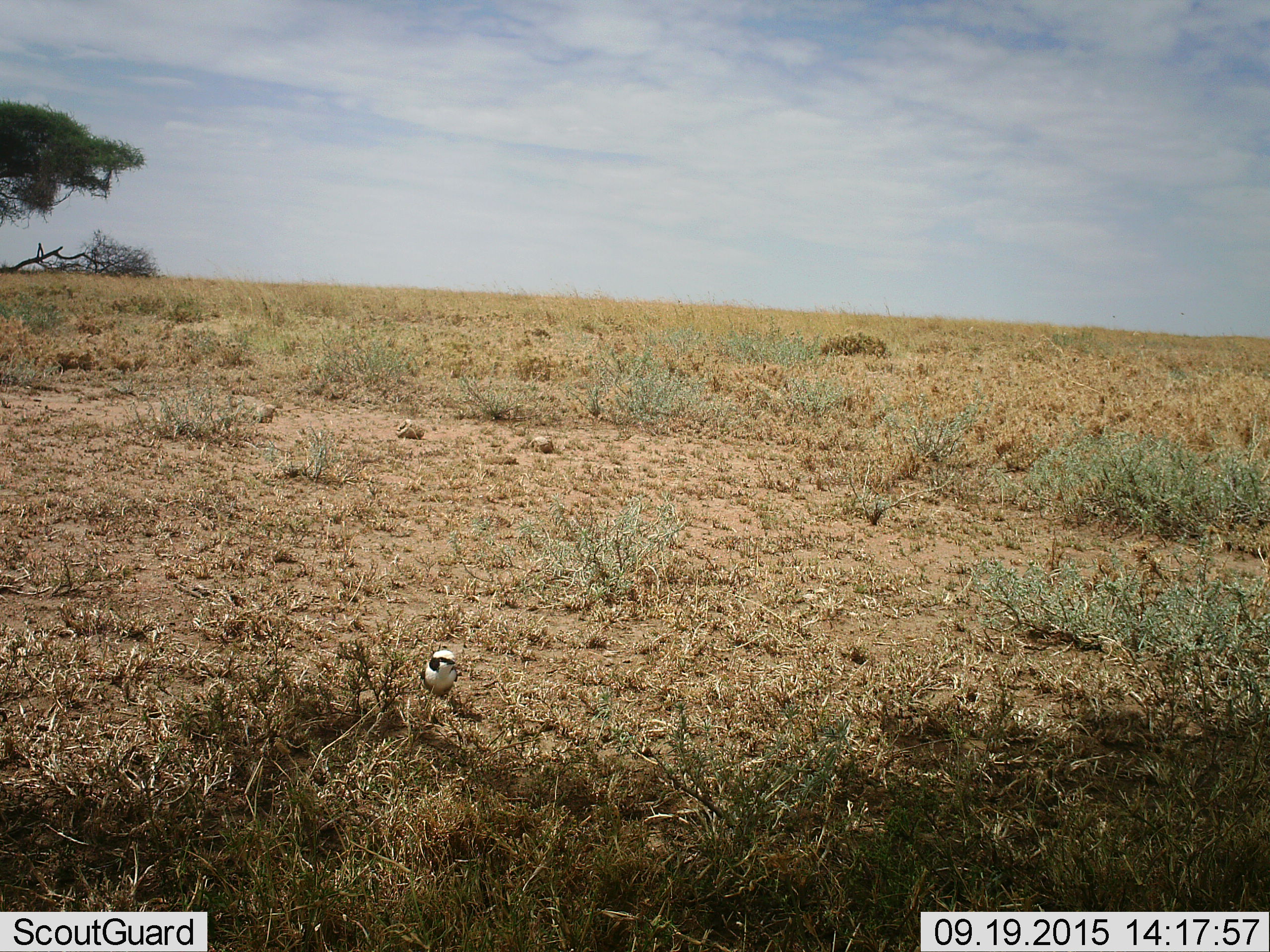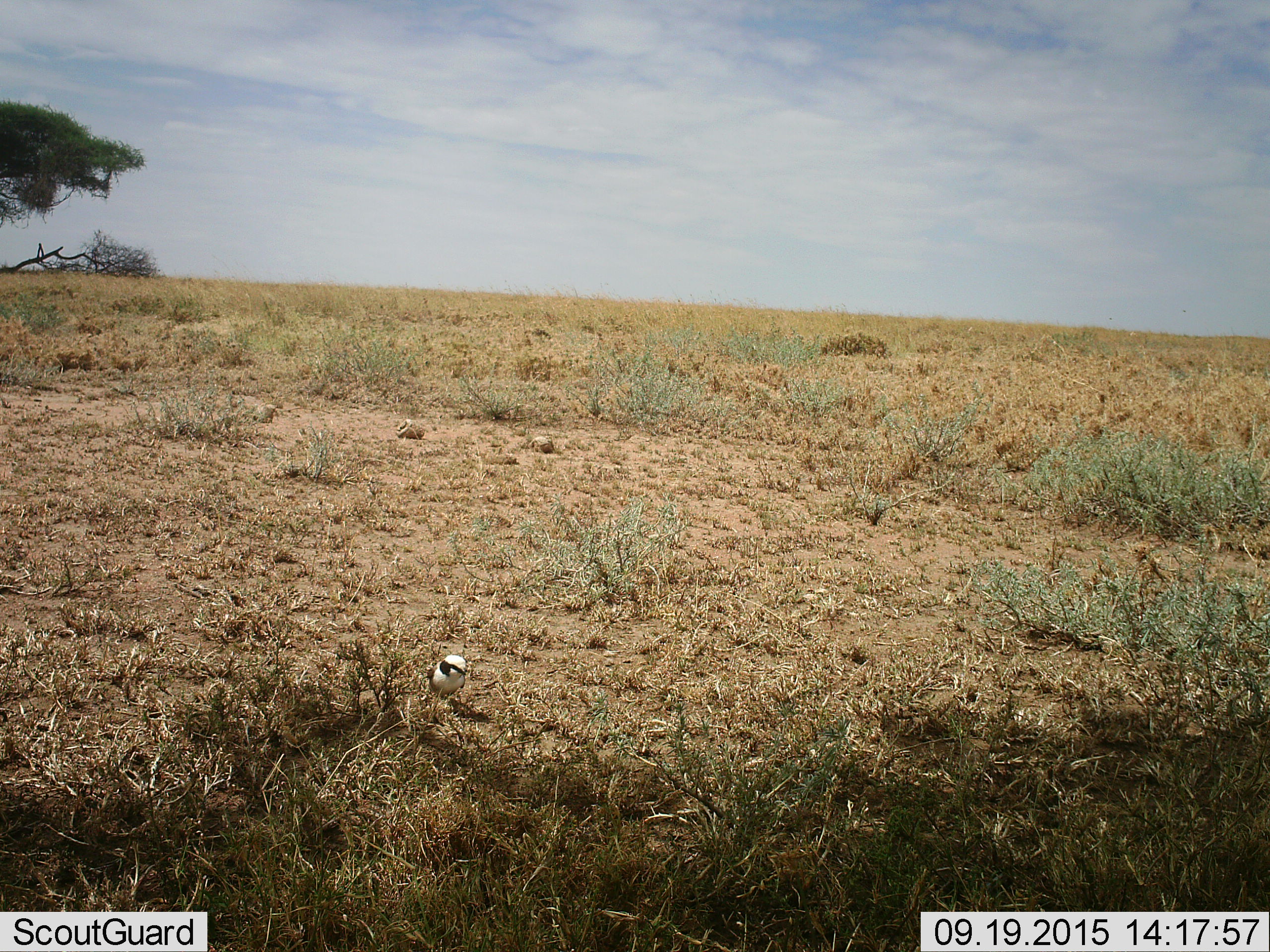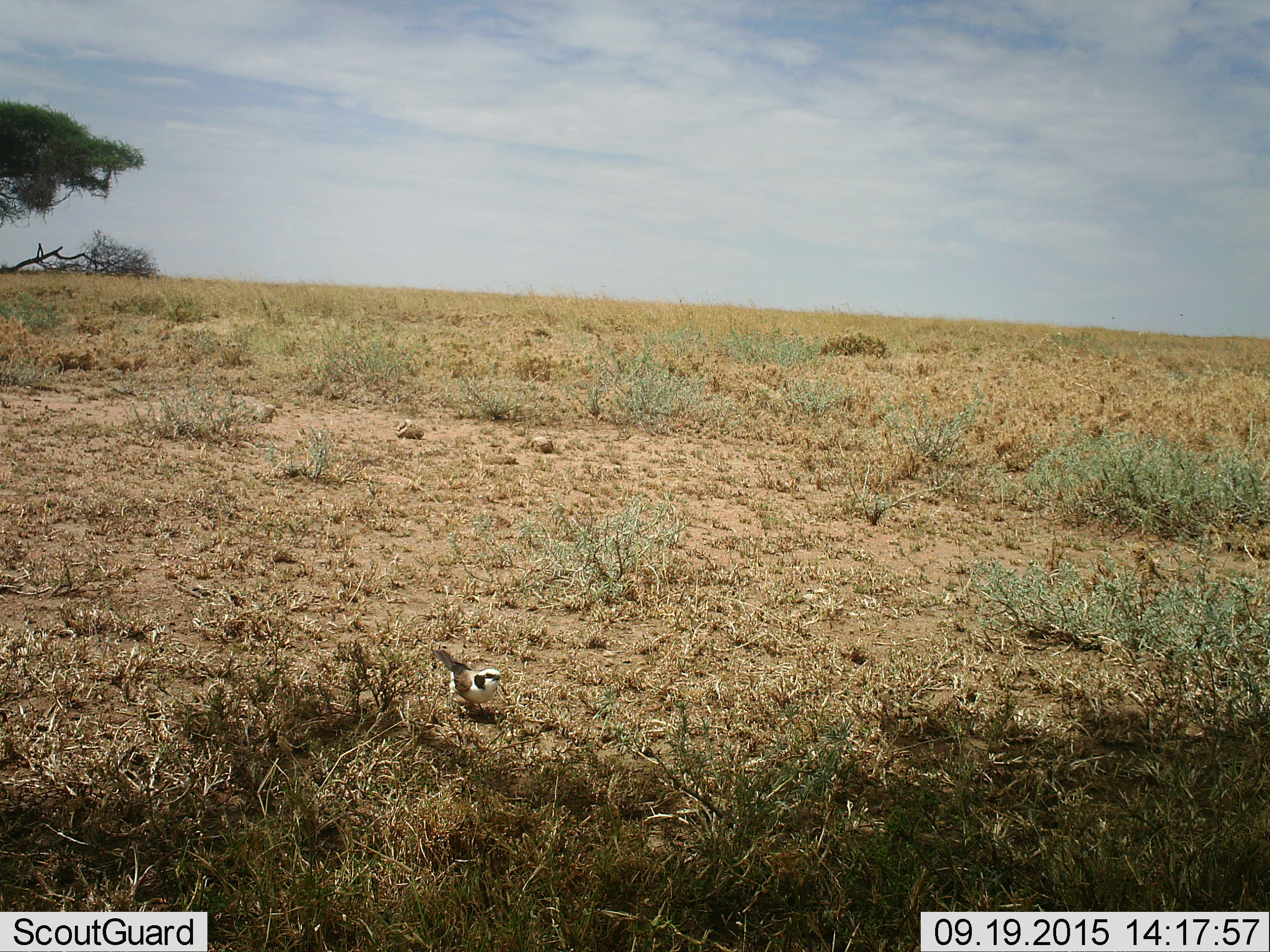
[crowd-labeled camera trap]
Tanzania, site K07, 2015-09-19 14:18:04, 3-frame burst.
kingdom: Animalia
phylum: Chordata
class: Aves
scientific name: Aves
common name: bird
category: otherbird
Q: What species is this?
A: Otherbird (bird) (Aves).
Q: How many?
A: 1.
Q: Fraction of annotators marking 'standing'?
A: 29%.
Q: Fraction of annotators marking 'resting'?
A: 14%.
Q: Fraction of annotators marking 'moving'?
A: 57%.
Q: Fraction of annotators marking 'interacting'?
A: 0%.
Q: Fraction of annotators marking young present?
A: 0%.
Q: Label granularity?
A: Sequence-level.